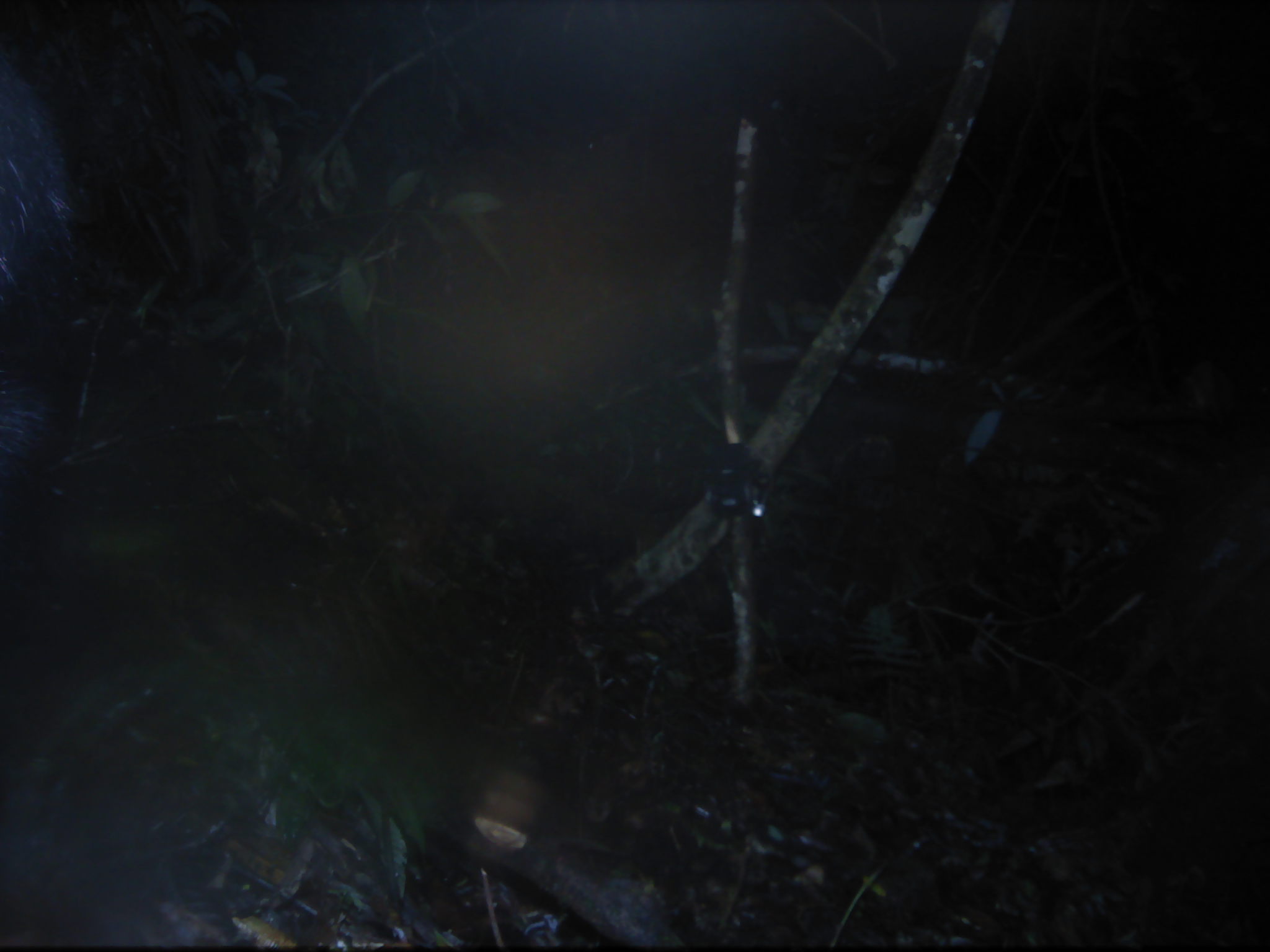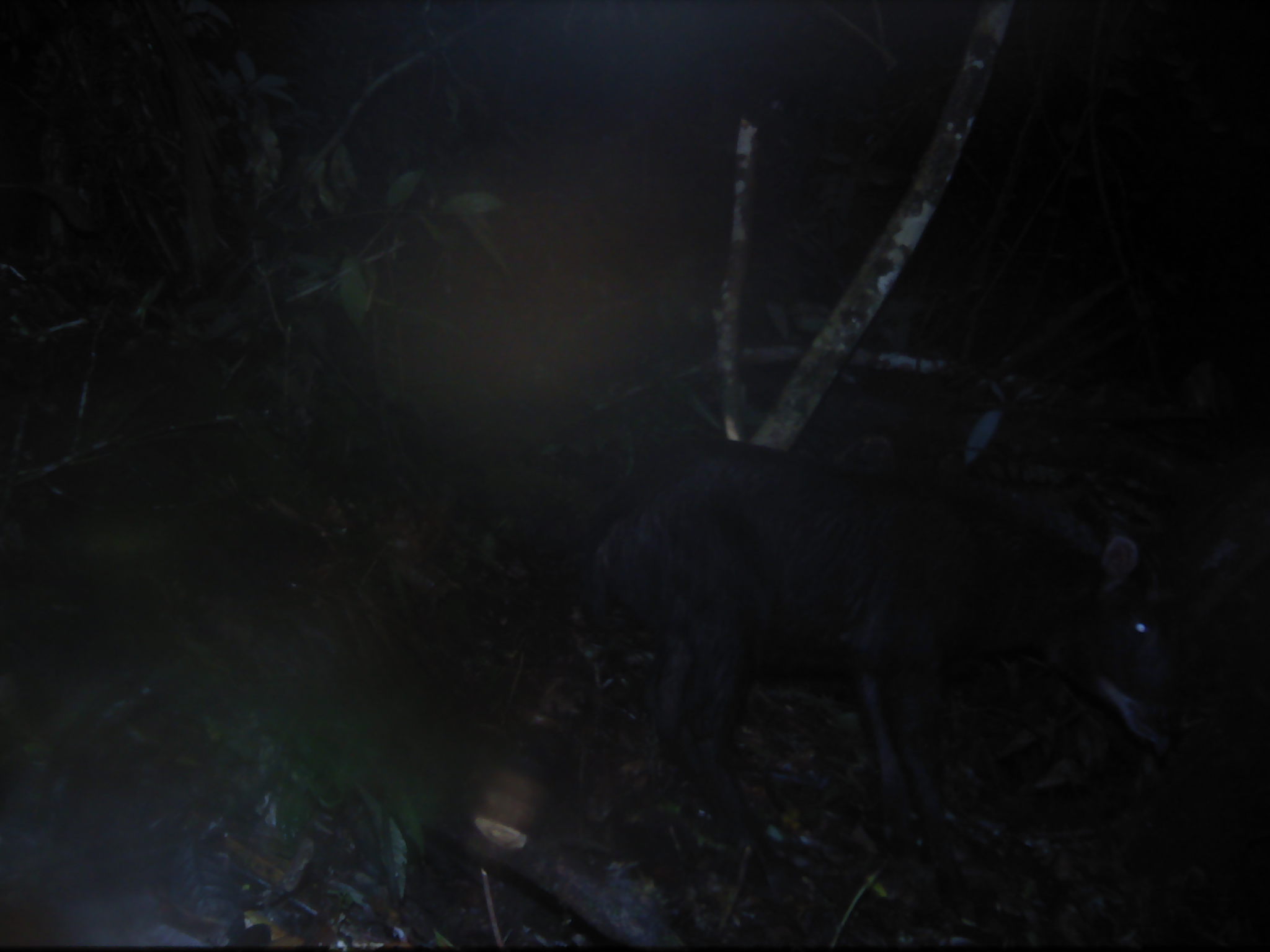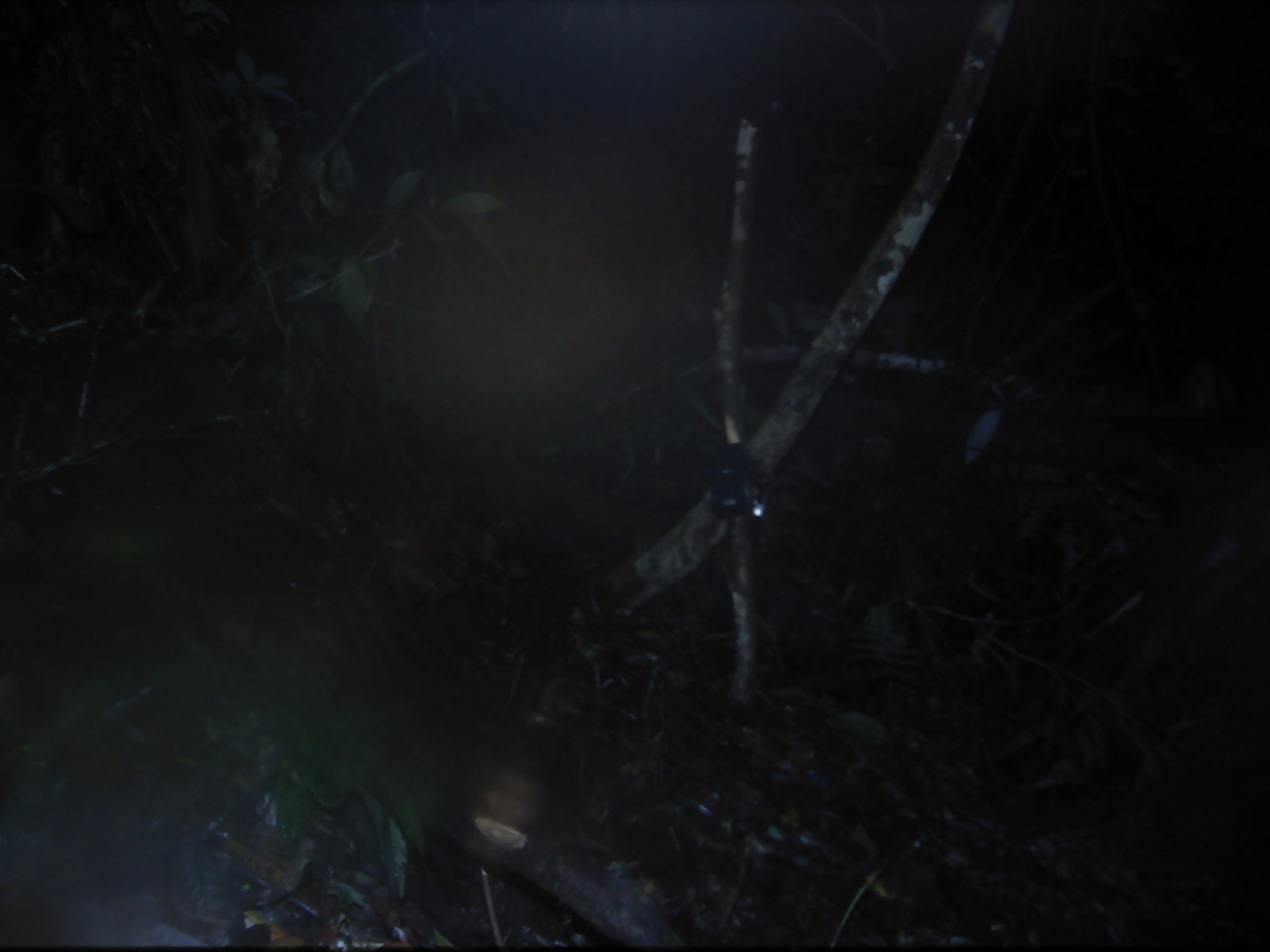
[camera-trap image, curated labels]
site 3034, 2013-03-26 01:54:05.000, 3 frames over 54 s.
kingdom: Animalia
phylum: Chordata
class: Mammalia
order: Artiodactyla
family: Bovidae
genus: Capricornis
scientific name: Capricornis sumatraensis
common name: southern serow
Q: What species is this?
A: Capricornis sumatraensis (southern serow).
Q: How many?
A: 1.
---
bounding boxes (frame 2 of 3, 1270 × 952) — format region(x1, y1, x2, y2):
capricornis sumatraensis: region(584, 441, 1186, 927)